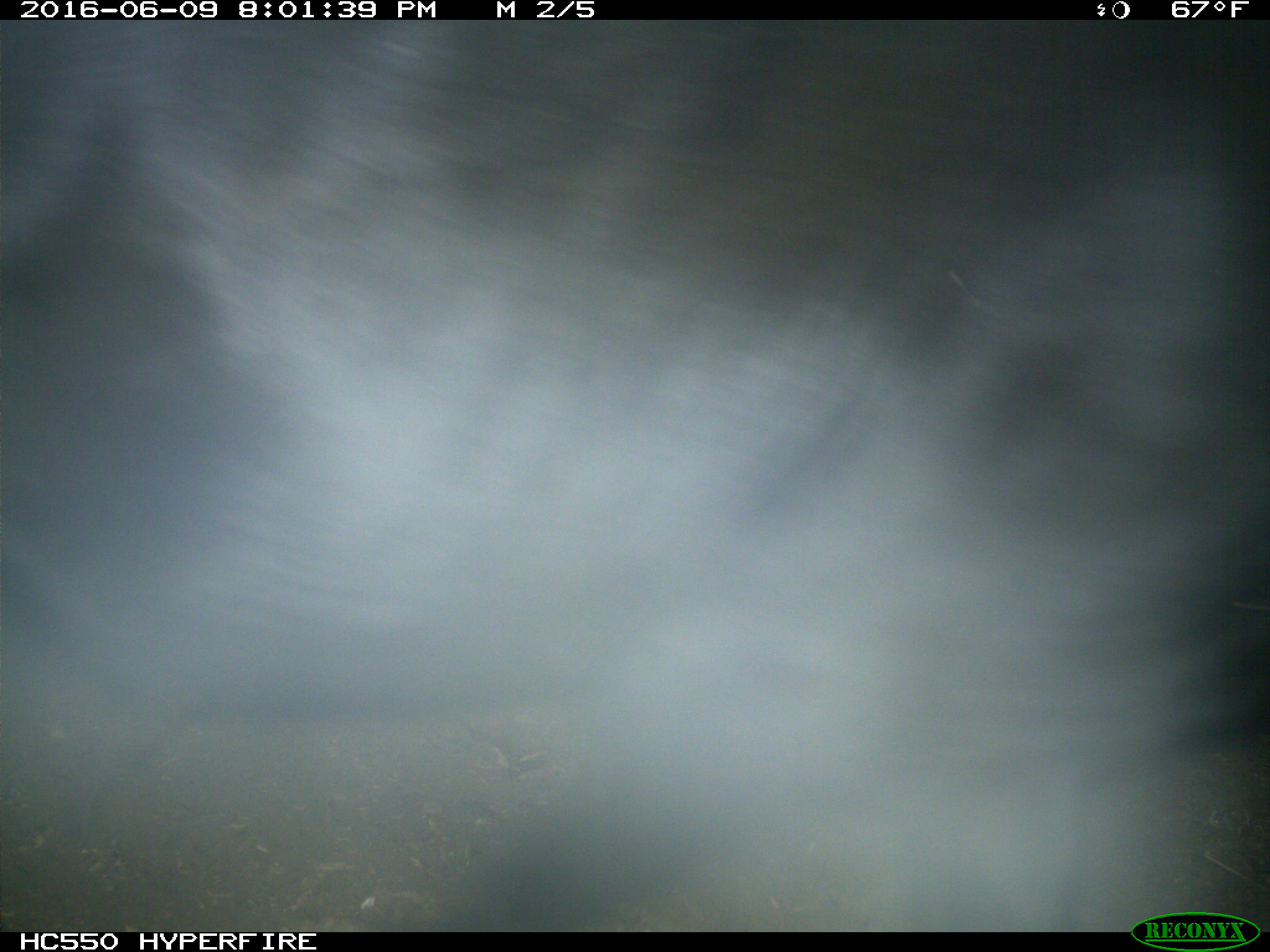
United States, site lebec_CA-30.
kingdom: Animalia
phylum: Chordata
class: Mammalia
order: Artiodactyla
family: Bovidae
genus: Bos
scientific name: Bos taurus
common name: domestic cow